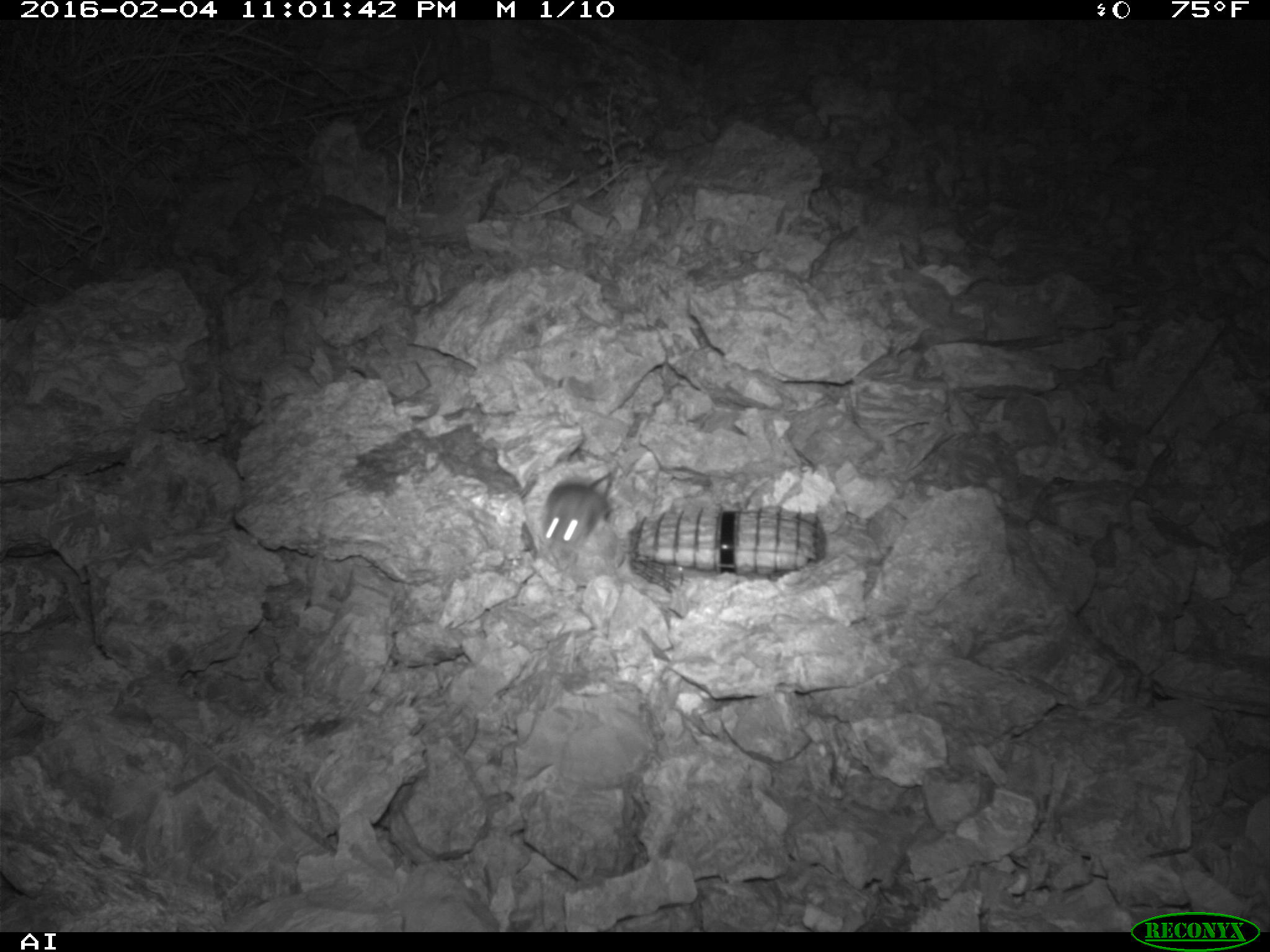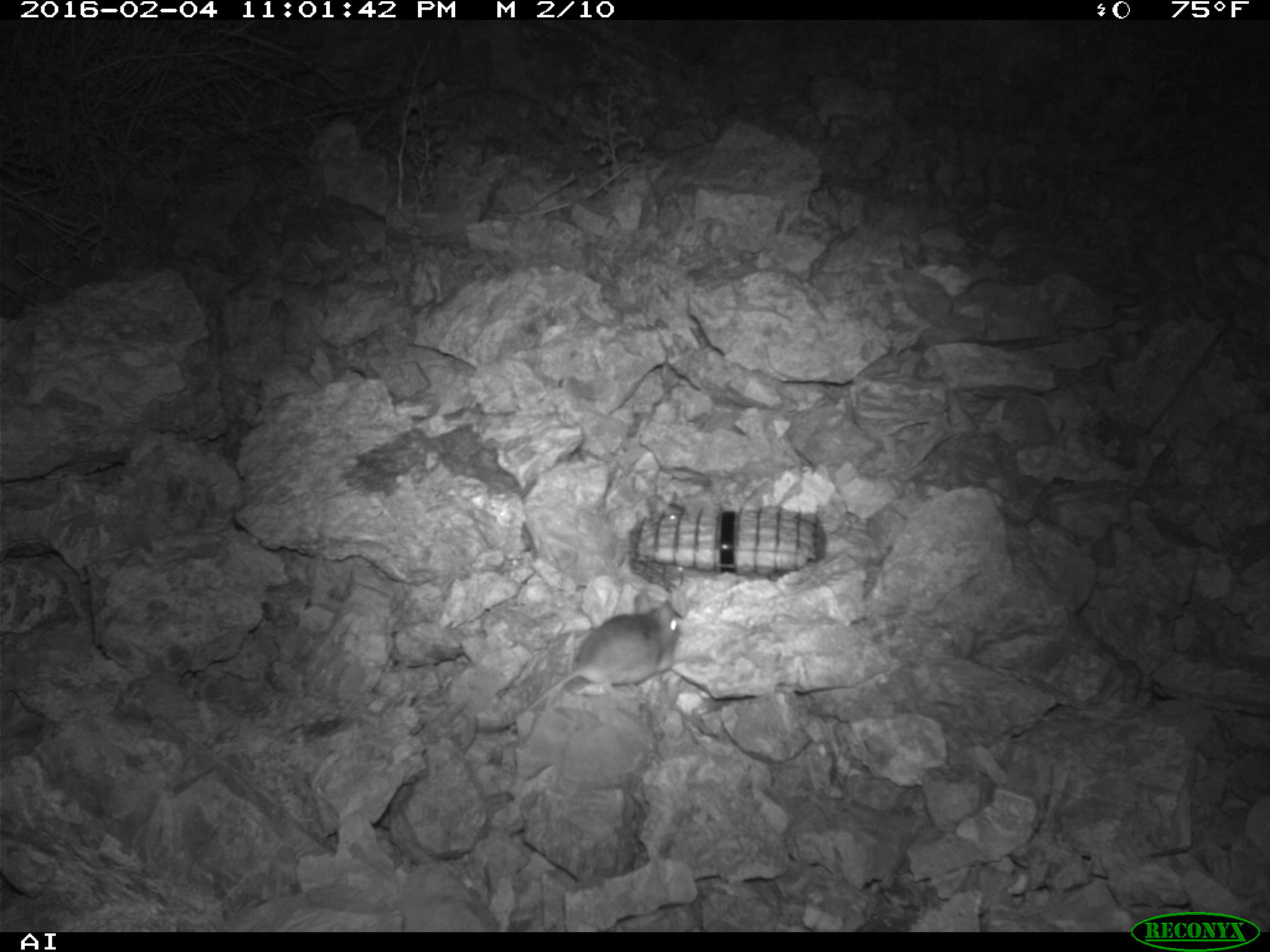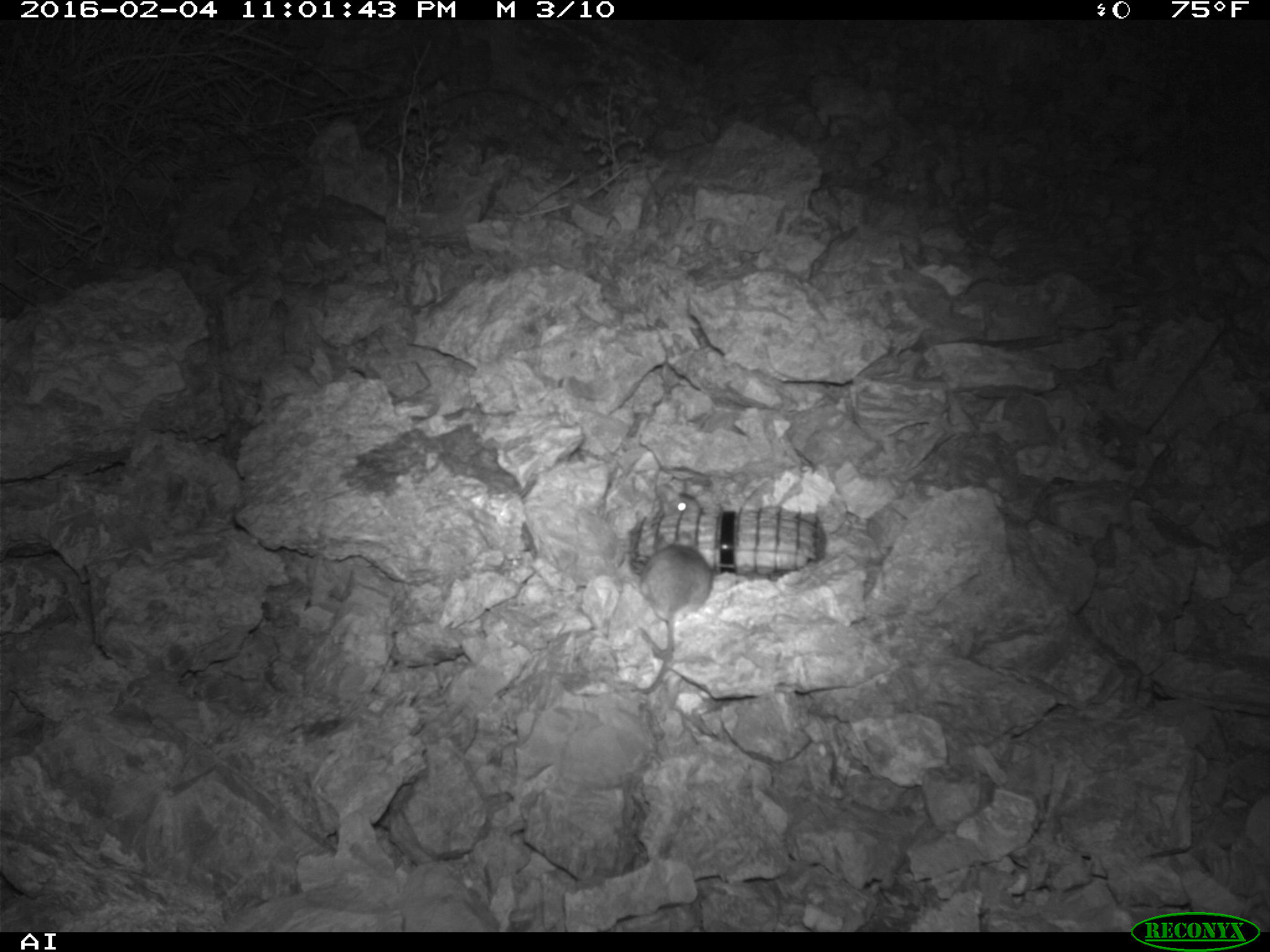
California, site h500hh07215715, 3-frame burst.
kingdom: Animalia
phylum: Chordata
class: Mammalia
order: Rodentia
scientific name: Rodentia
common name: rodent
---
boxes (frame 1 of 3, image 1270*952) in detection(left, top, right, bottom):
rodent: detection(541, 479, 605, 549)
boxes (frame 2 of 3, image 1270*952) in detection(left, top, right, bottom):
rodent: detection(499, 591, 678, 728); detection(646, 493, 687, 518)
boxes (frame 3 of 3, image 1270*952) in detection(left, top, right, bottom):
rodent: detection(611, 535, 714, 692); detection(656, 484, 702, 514)